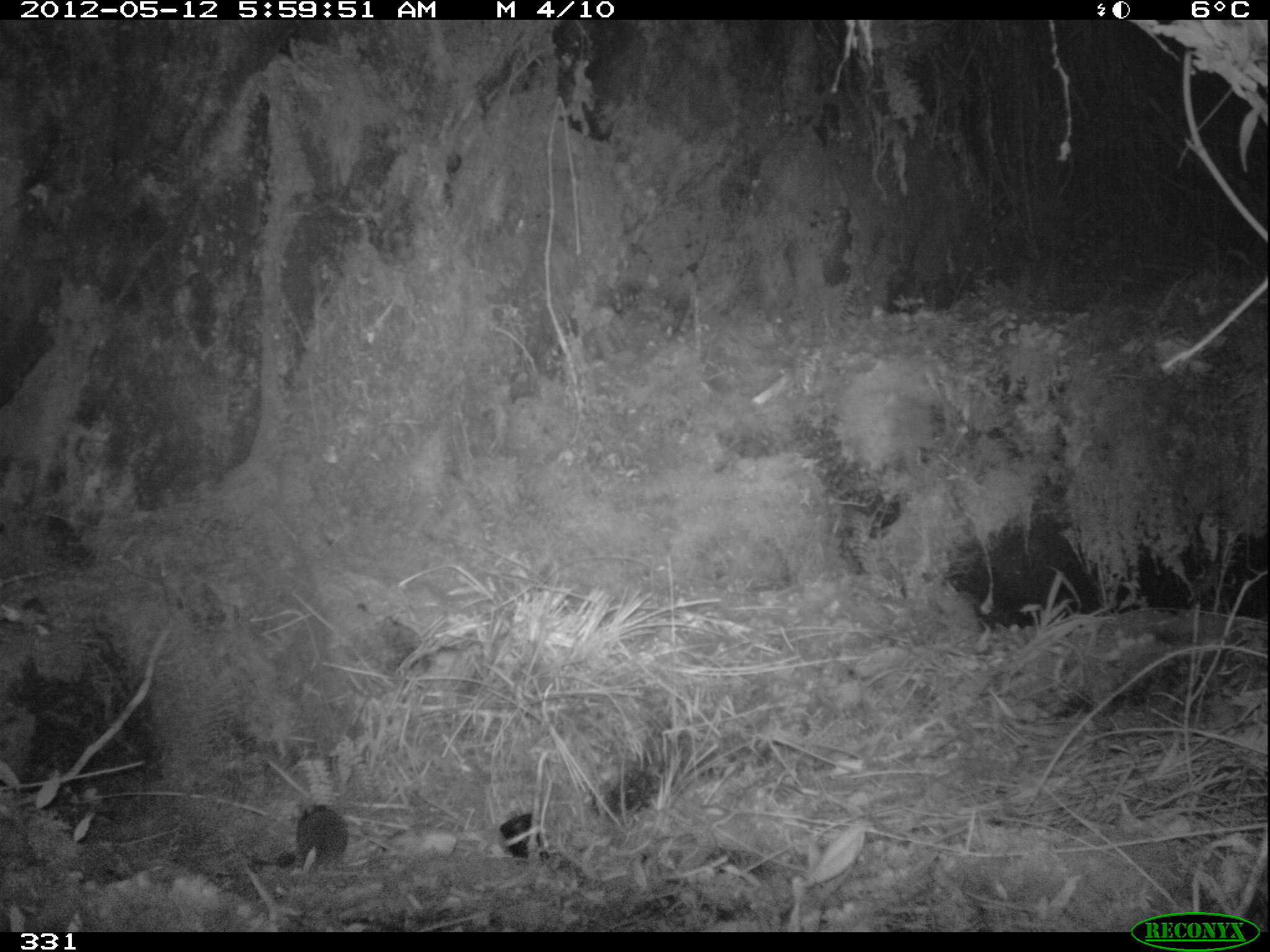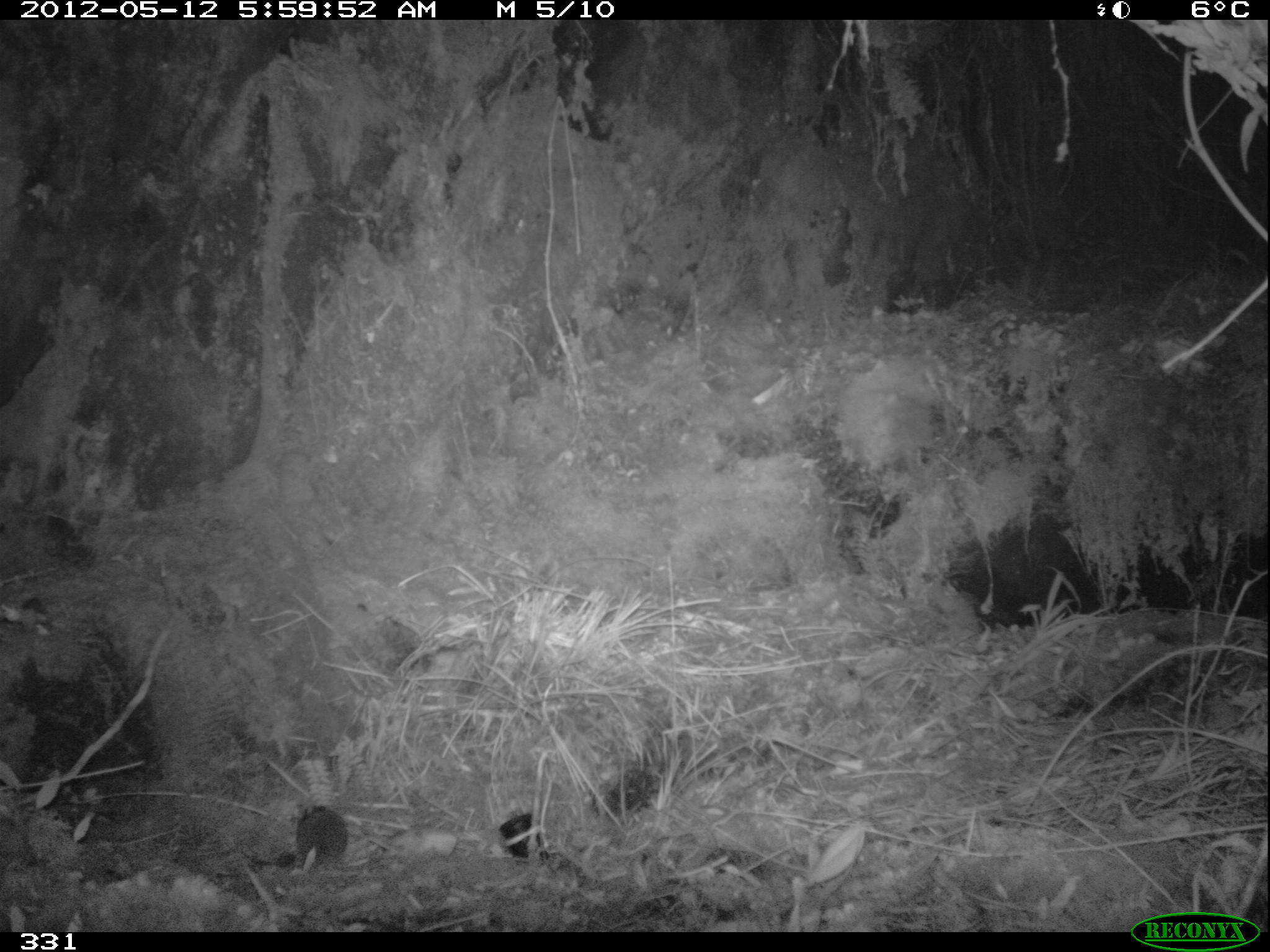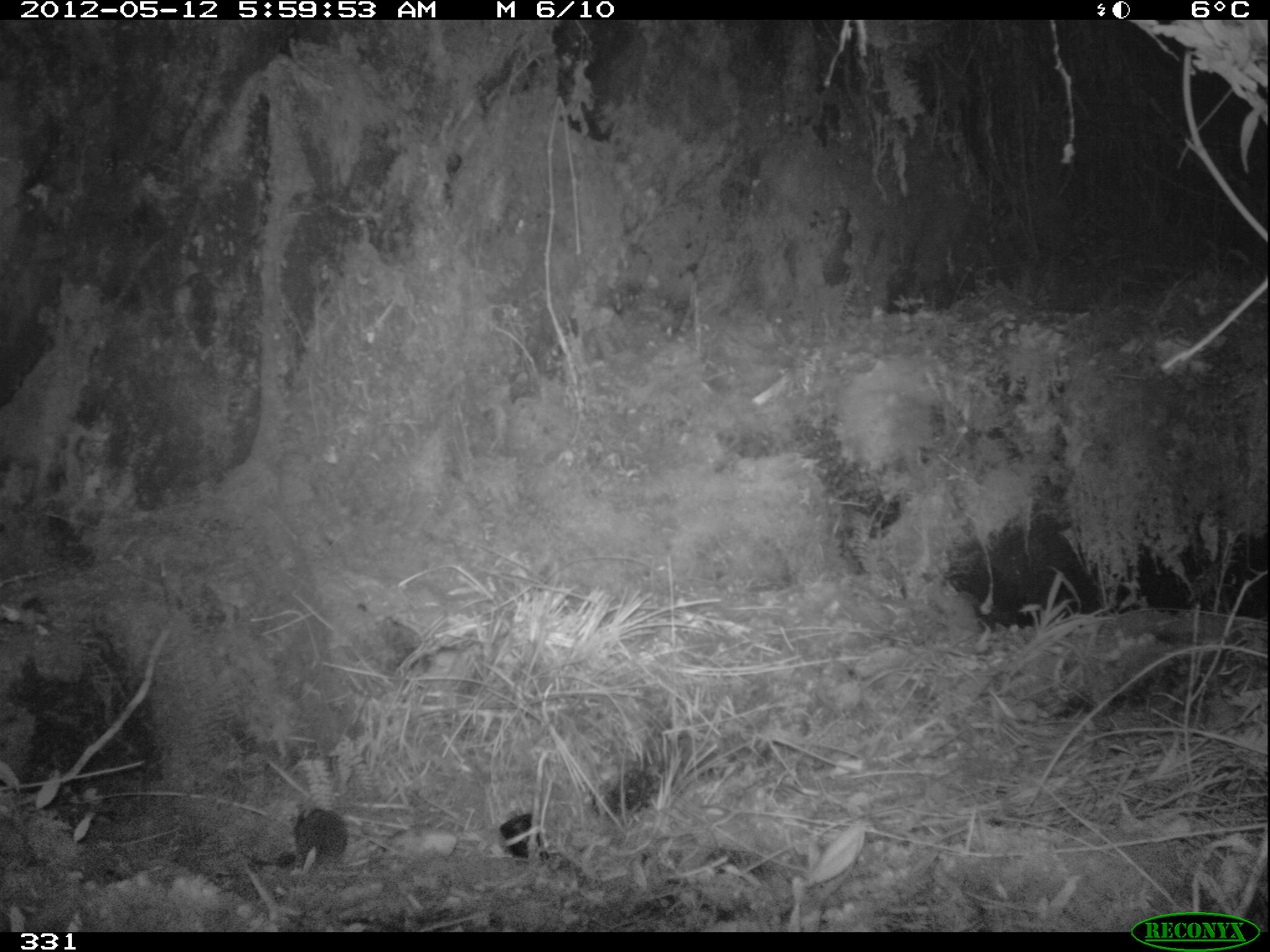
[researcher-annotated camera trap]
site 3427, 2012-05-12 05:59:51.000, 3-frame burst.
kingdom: Animalia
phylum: Chordata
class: Mammalia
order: Rodentia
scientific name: Rodentia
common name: rodents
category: unknown rodent